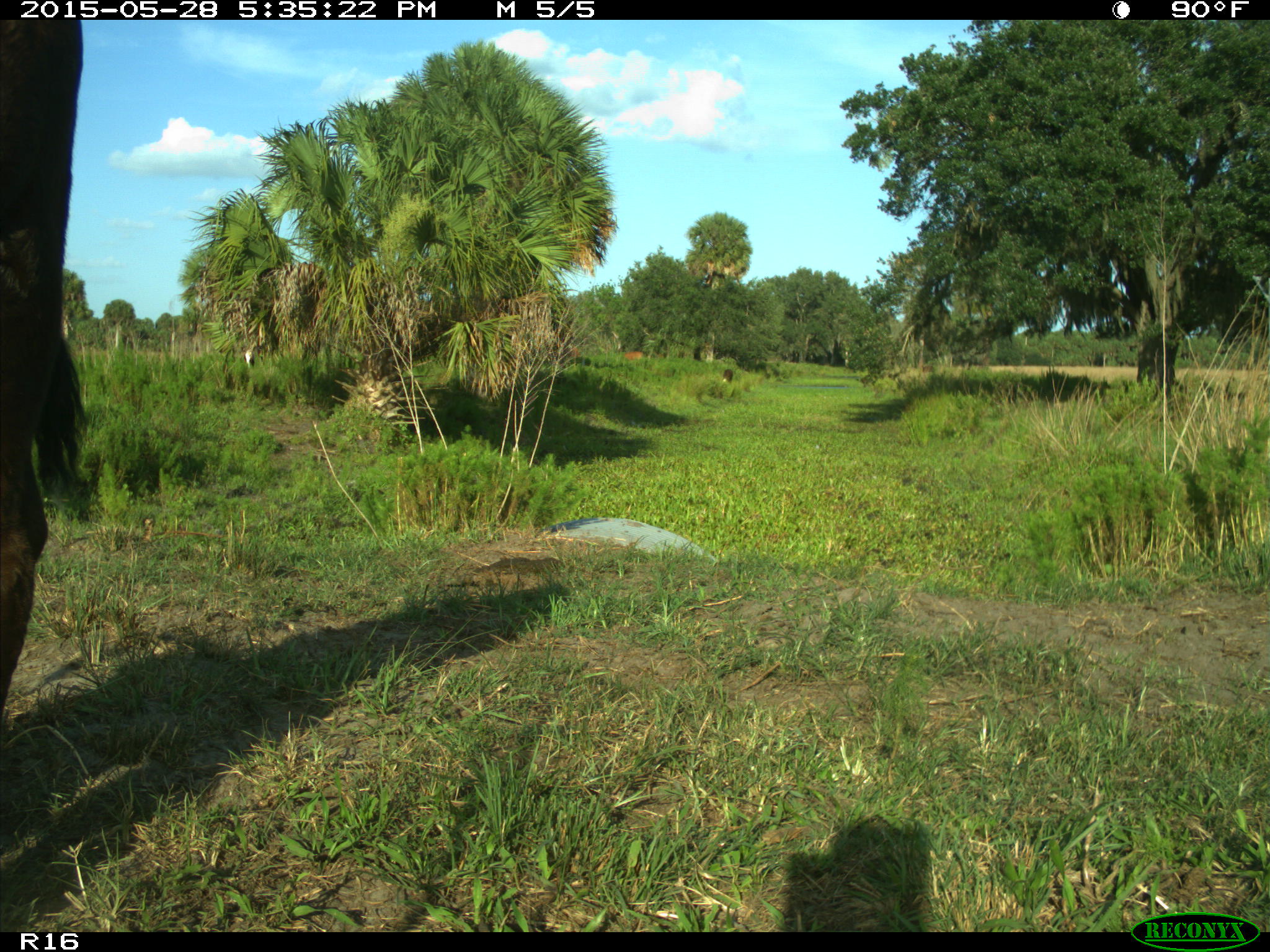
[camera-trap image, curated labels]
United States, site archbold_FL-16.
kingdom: Animalia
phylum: Chordata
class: Mammalia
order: Artiodactyla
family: Bovidae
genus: Bos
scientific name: Bos taurus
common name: domestic cow